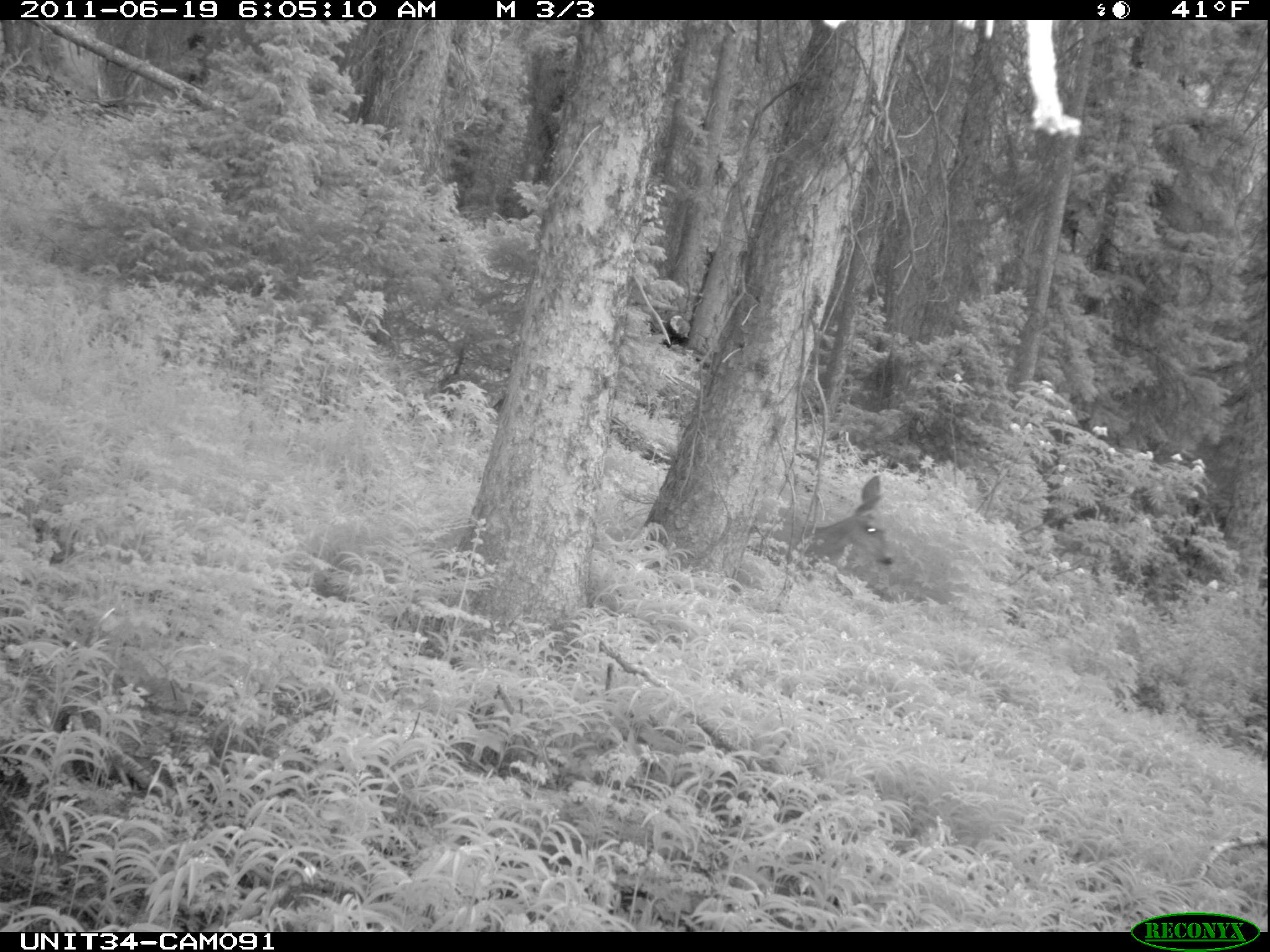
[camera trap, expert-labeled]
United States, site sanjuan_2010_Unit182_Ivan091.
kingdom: Animalia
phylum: Chordata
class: Mammalia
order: Artiodactyla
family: Cervidae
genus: Odocoileus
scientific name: Odocoileus hemionus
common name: mule deer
Odocoileus hemionus (mule deer).